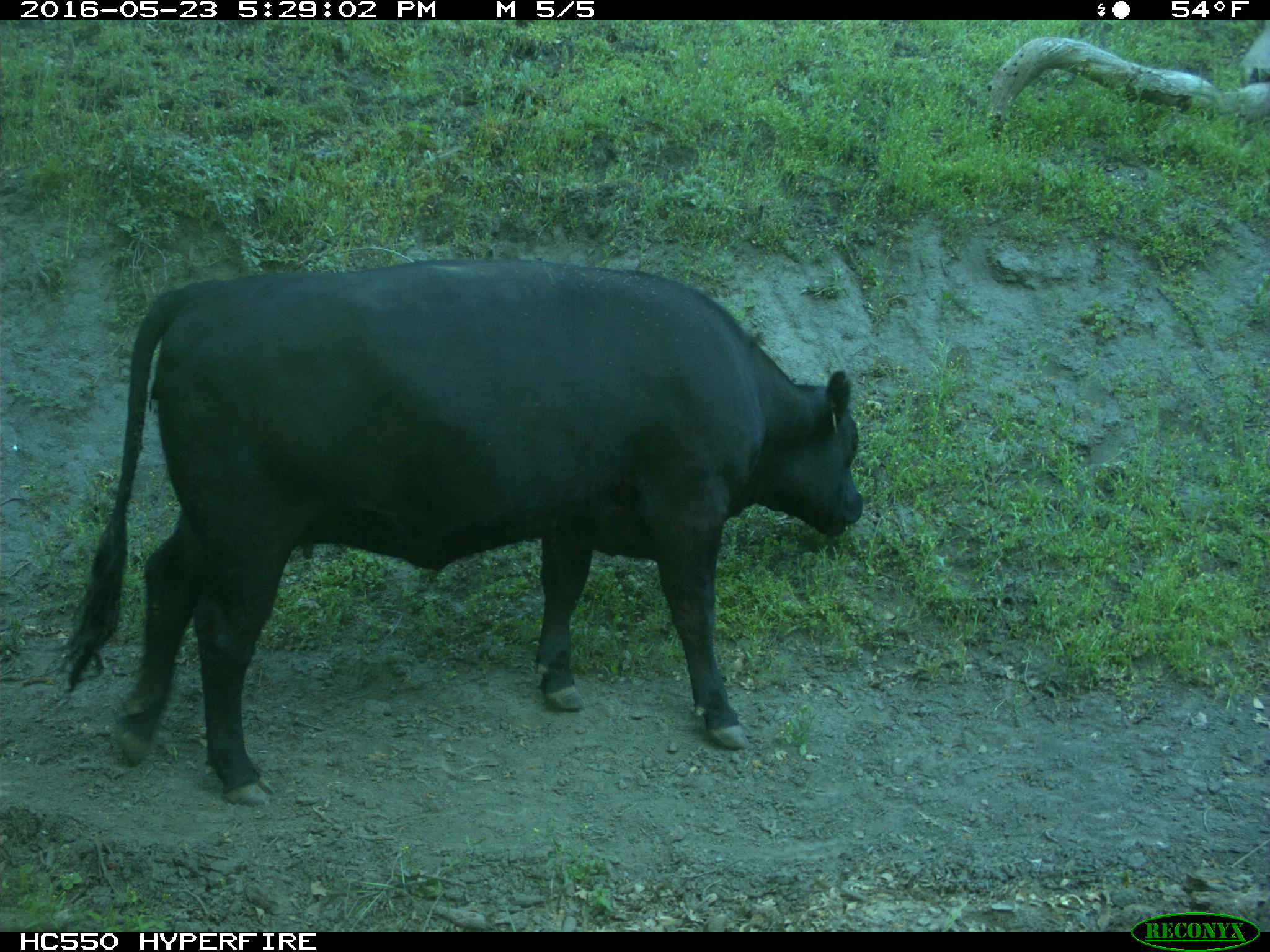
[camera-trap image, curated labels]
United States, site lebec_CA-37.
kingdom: Animalia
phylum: Chordata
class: Mammalia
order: Artiodactyla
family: Bovidae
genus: Bos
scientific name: Bos taurus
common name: domestic cow